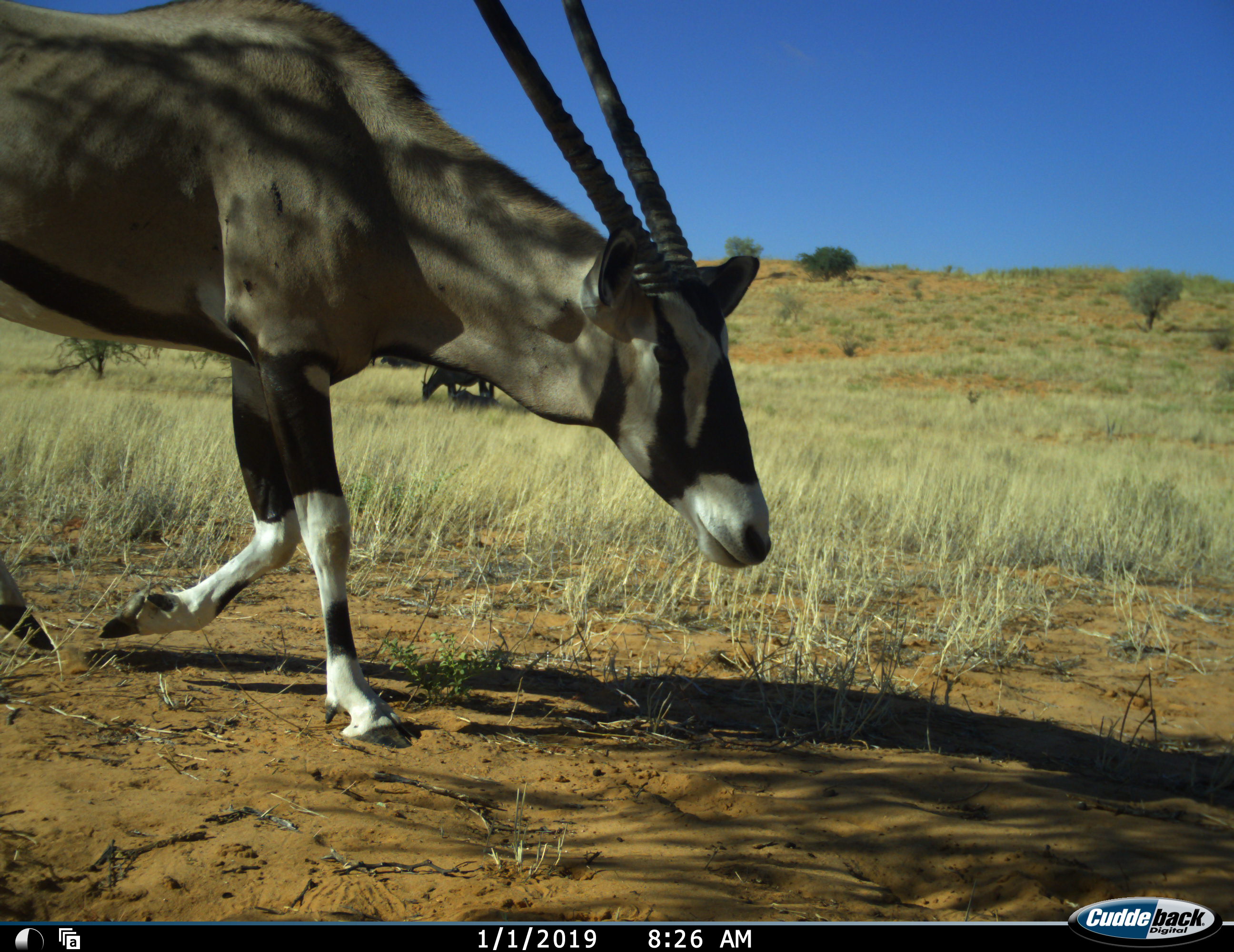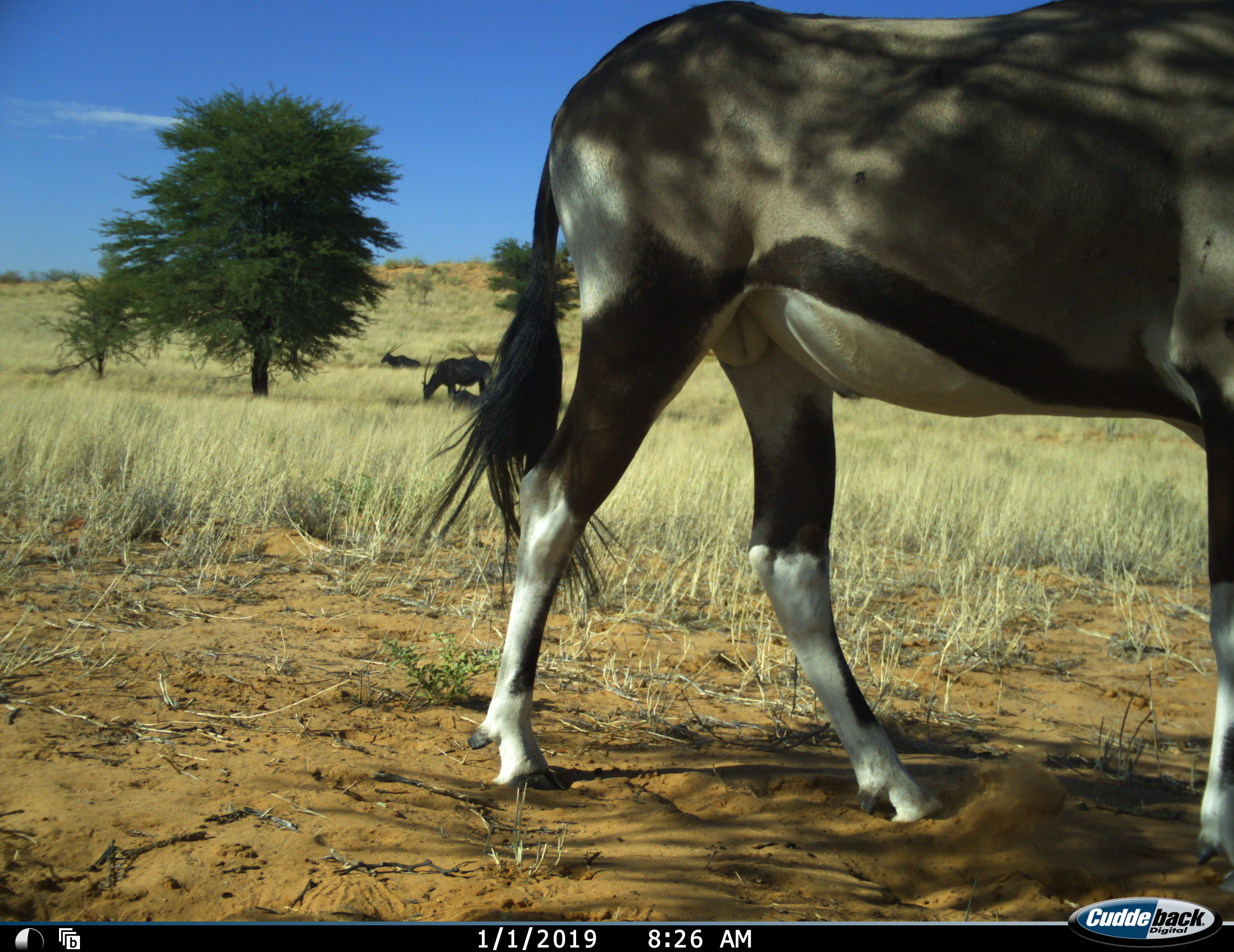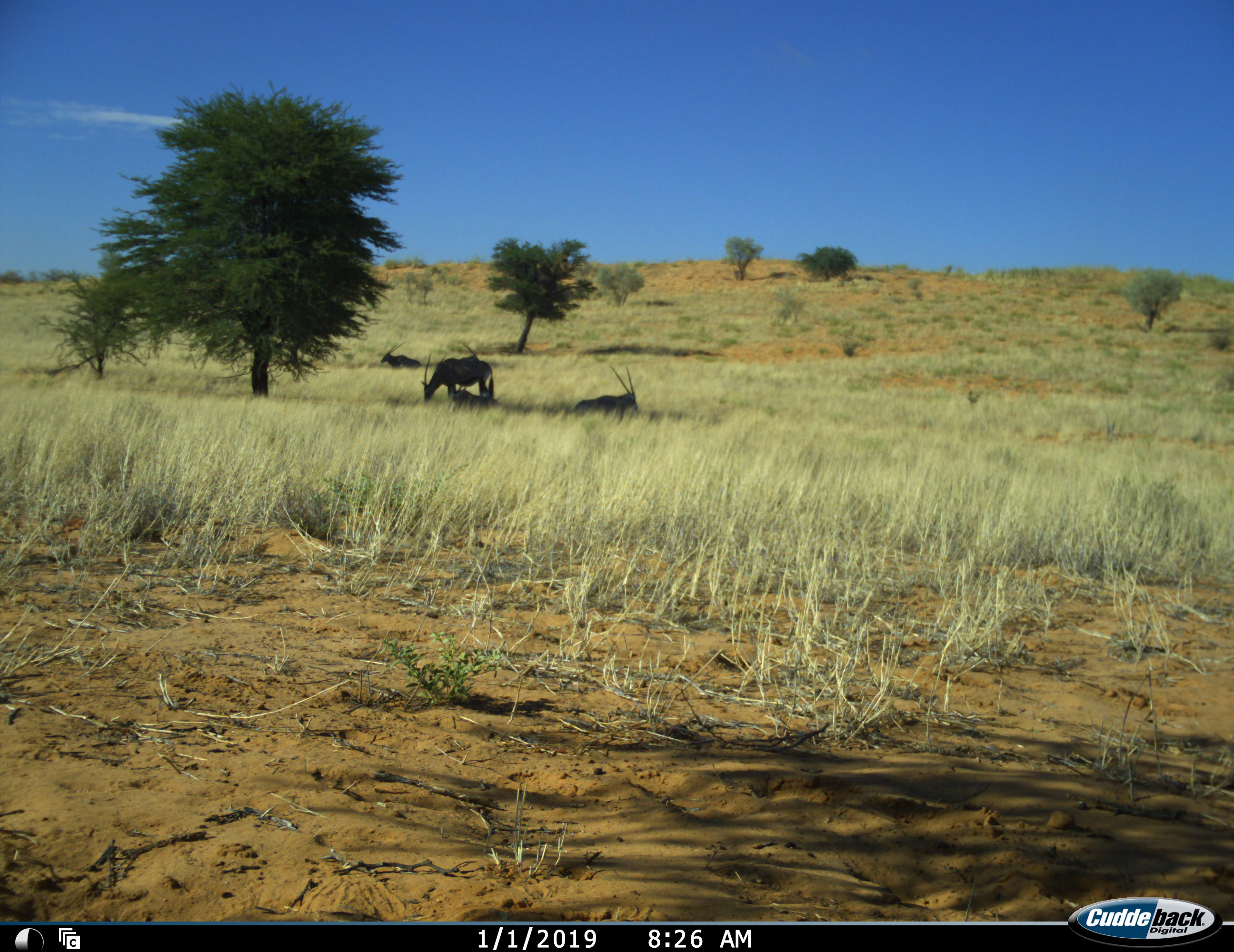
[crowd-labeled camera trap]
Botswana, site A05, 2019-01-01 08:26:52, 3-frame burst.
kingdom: Animalia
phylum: Chordata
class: Mammalia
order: Artiodactyla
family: Bovidae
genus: Oryx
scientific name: Oryx gazella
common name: gemsbok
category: gemsbokoryx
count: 5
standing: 70%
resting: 90%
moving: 100%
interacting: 0%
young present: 10%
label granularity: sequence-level